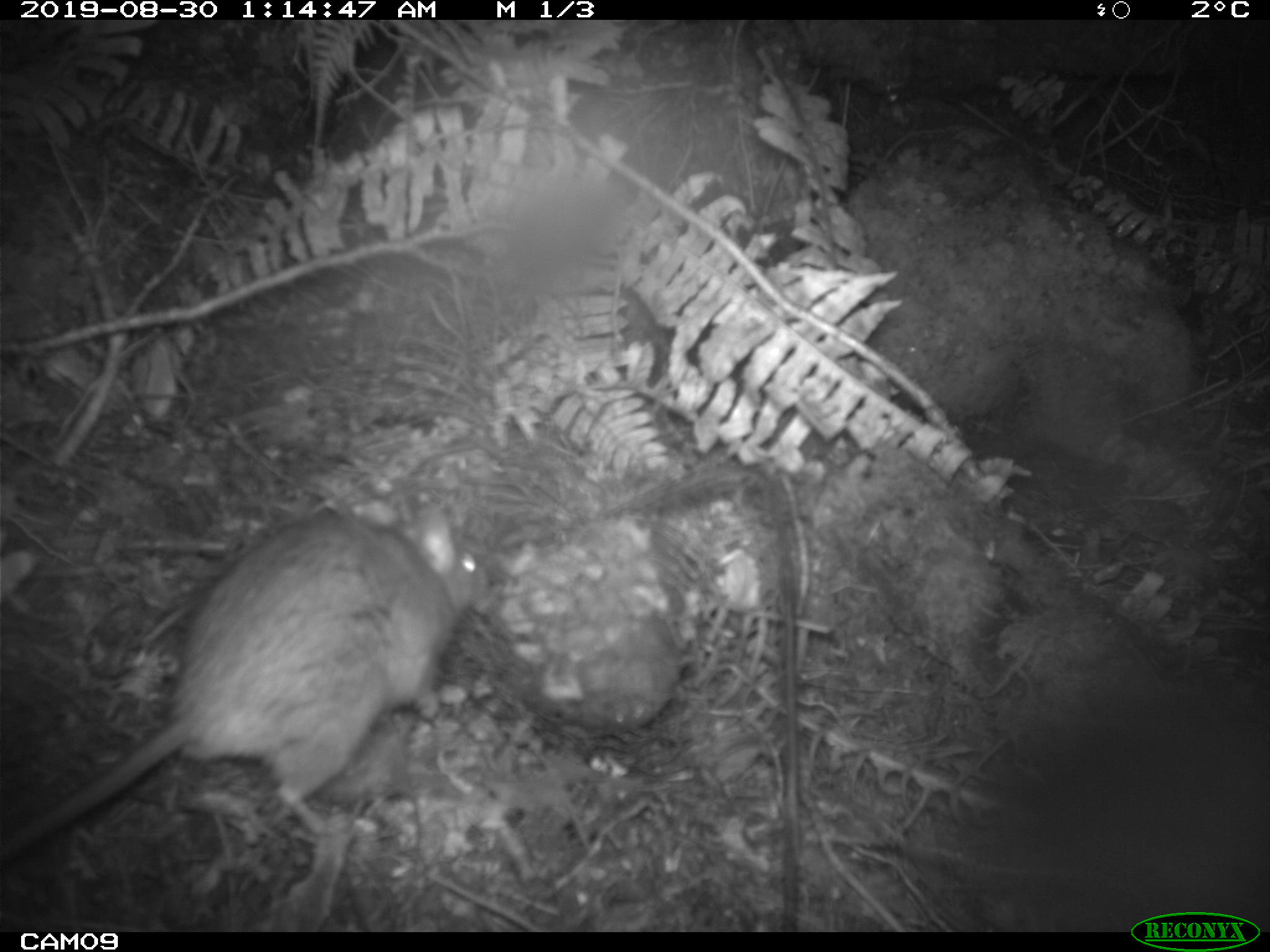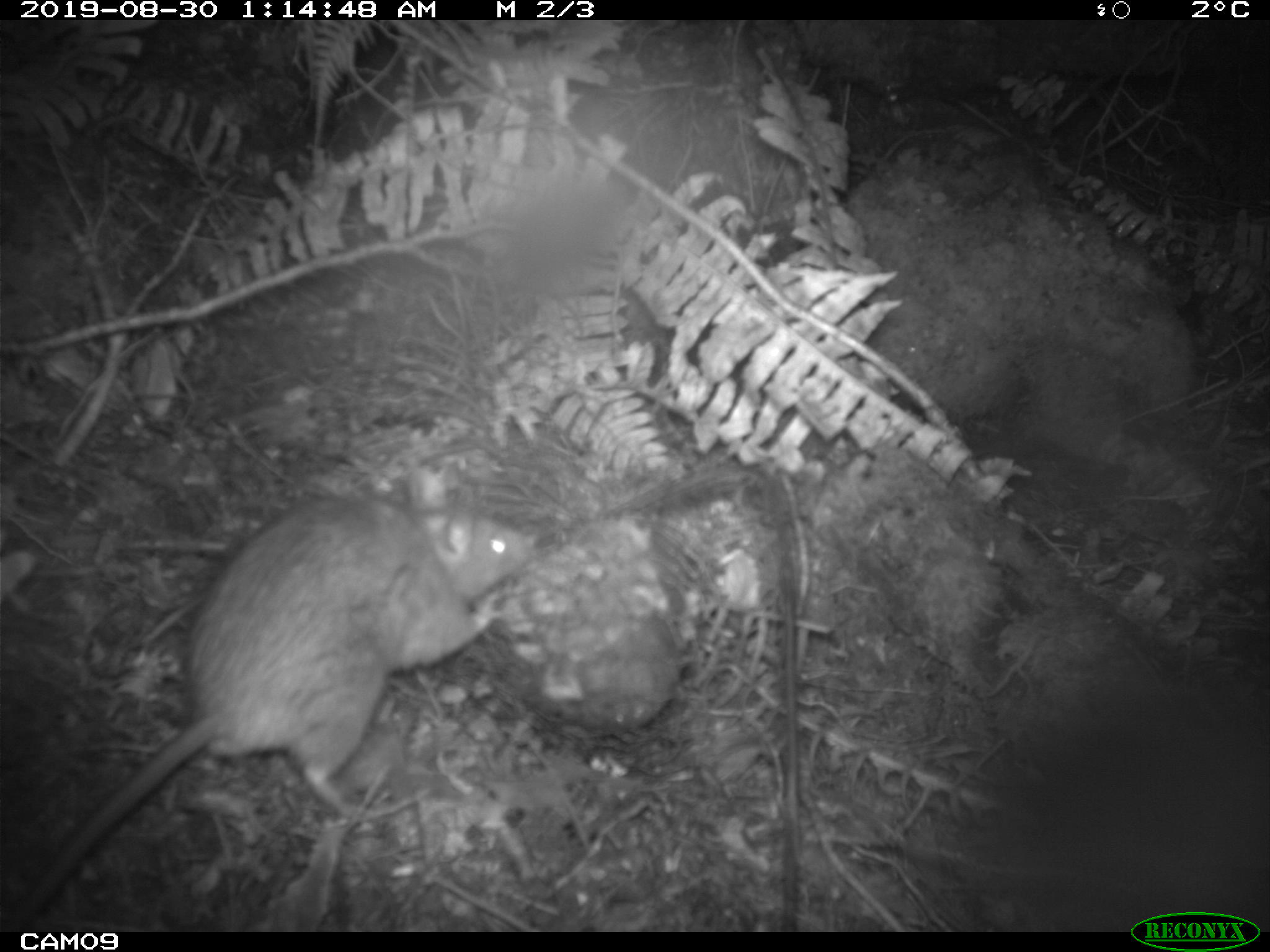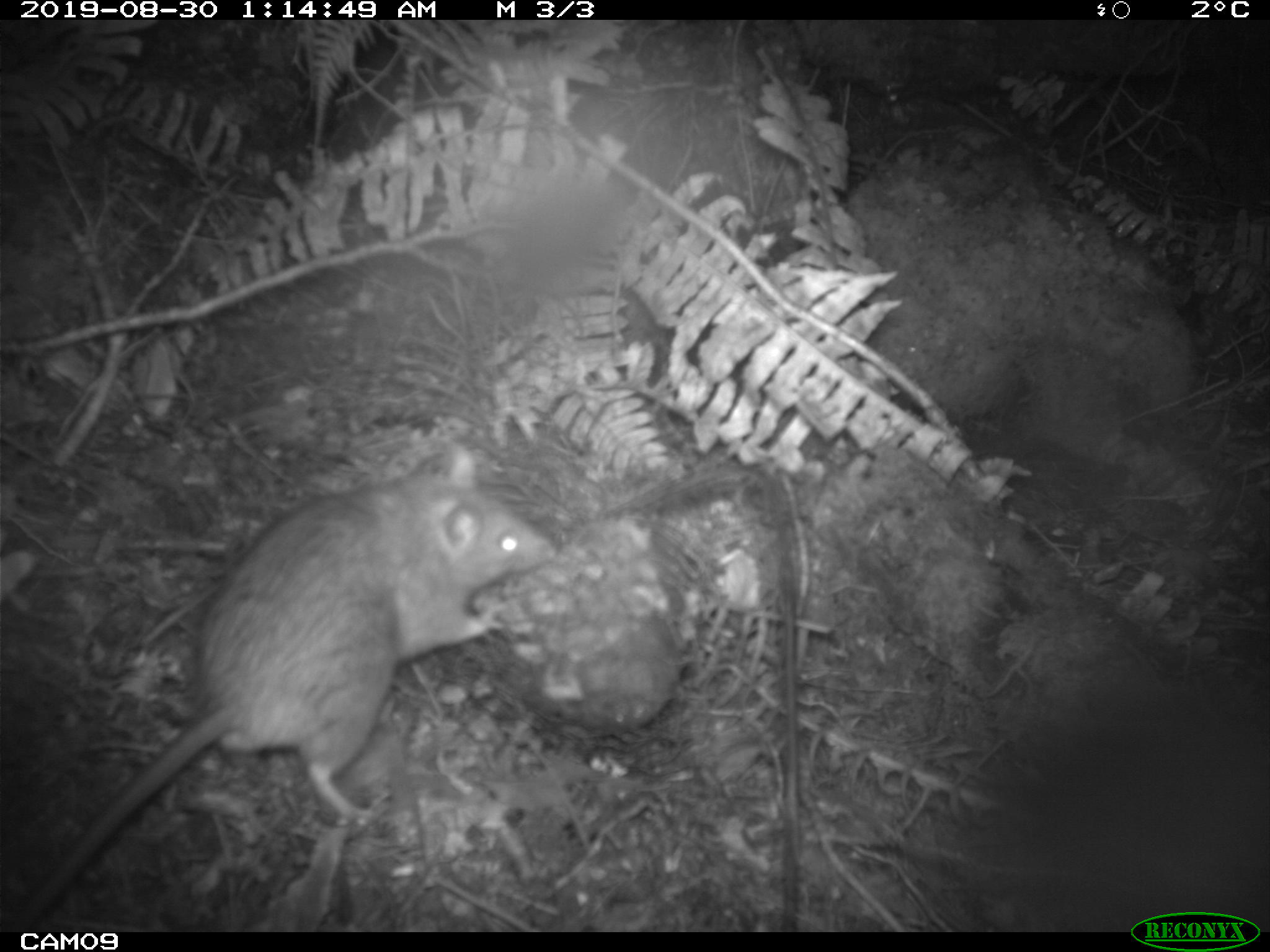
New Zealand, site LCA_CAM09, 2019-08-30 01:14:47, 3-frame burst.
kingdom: Animalia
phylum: Chordata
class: Mammalia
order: Rodentia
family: Muridae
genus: Rattus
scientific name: Rattus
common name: rat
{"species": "rat (Rattus)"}